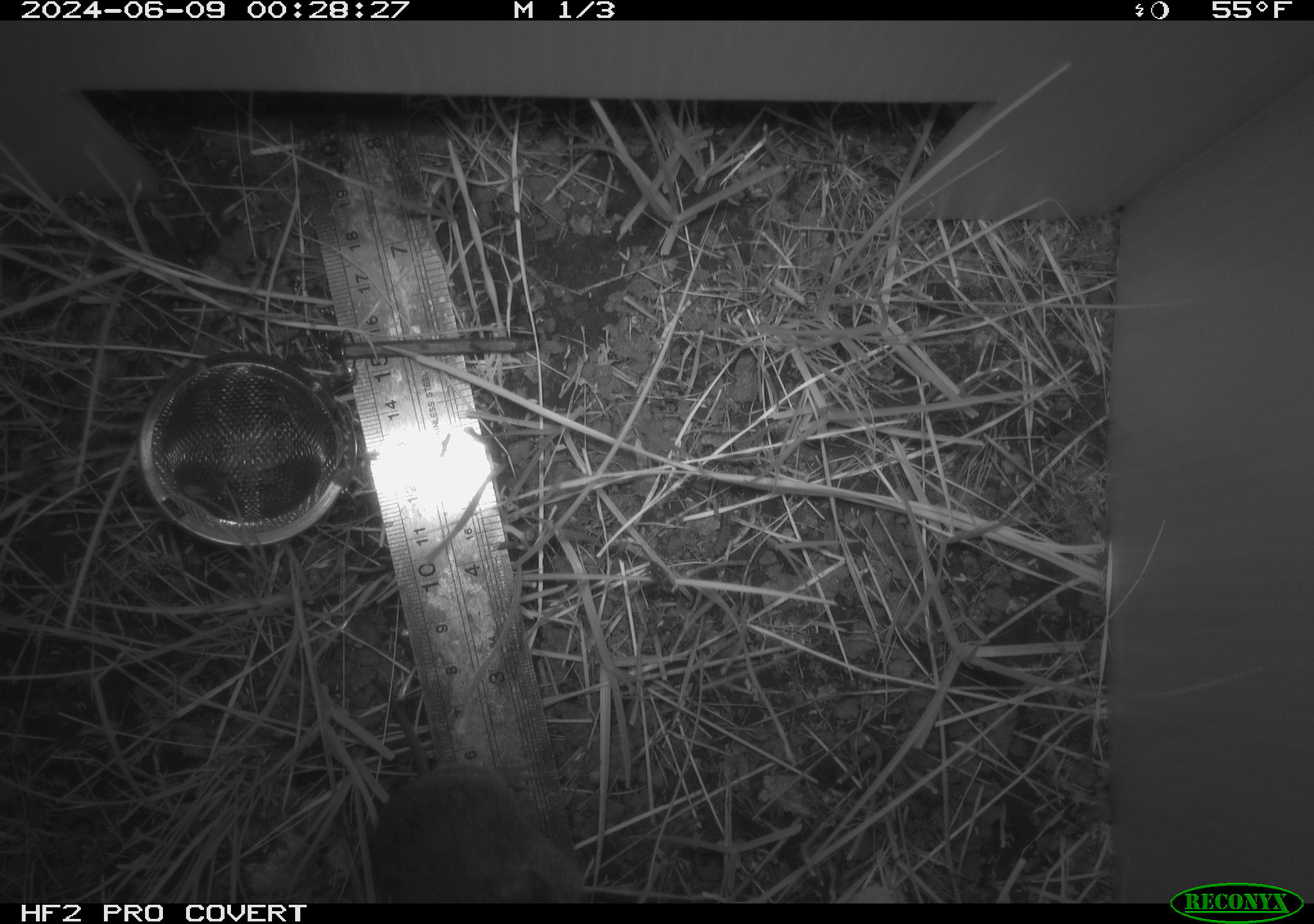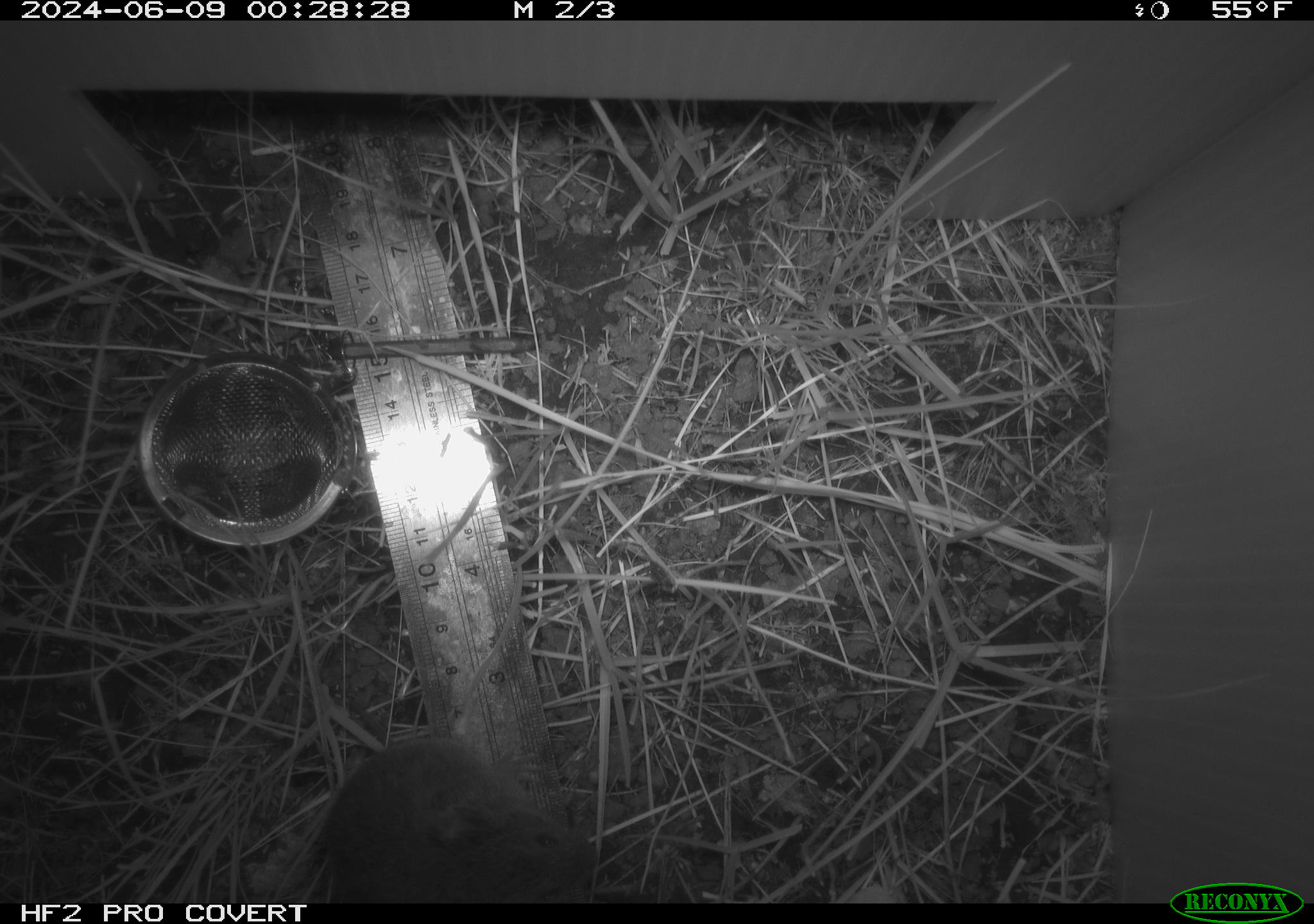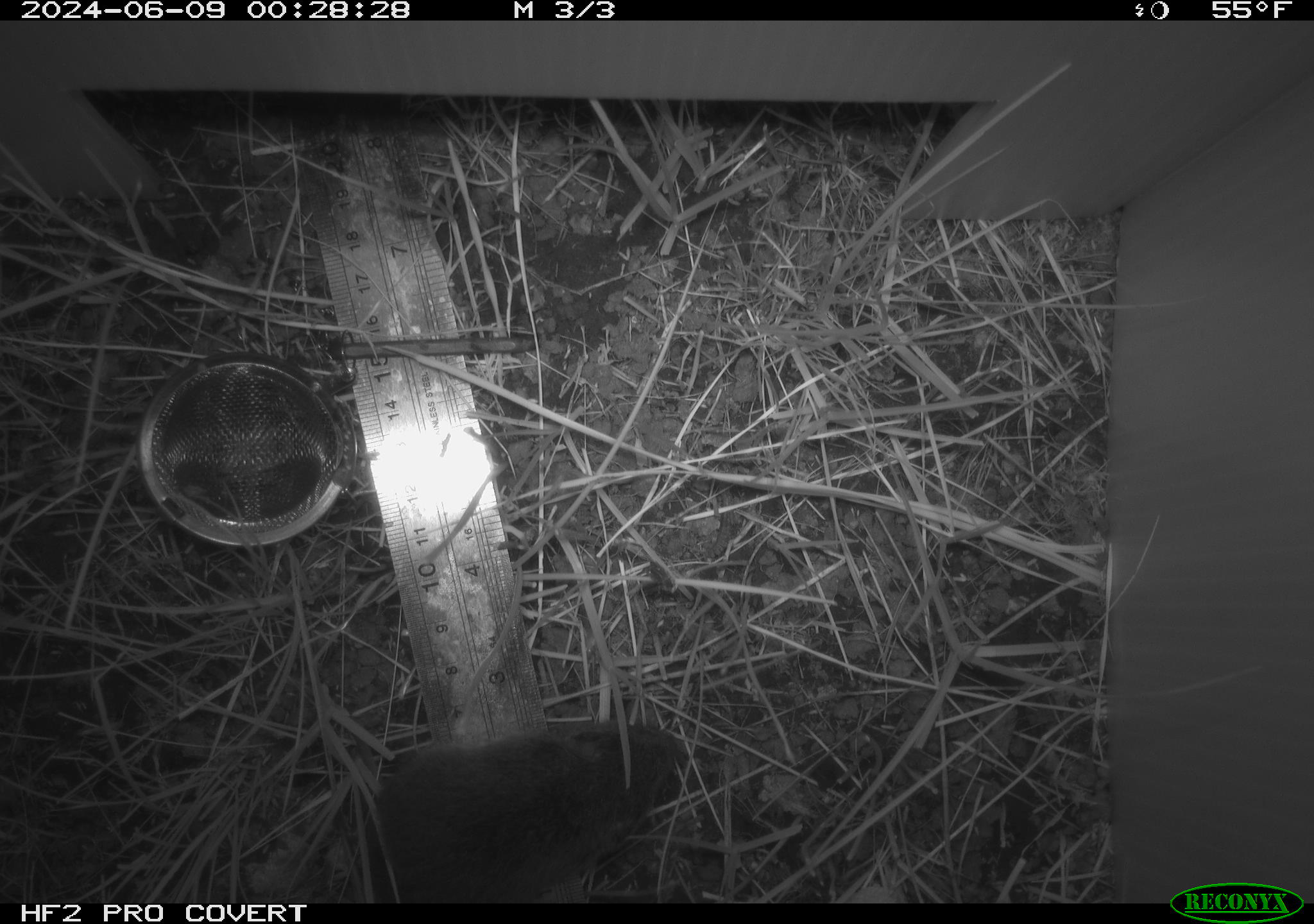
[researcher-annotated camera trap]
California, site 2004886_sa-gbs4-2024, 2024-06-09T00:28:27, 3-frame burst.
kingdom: Animalia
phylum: Chordata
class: Mammalia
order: Rodentia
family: Cricetidae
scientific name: Arvicolinae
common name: voles, lemmings, and muskrats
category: arvicolinae subfamily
Arvicolinae subfamily (voles, lemmings, and muskrats) (Arvicolinae).